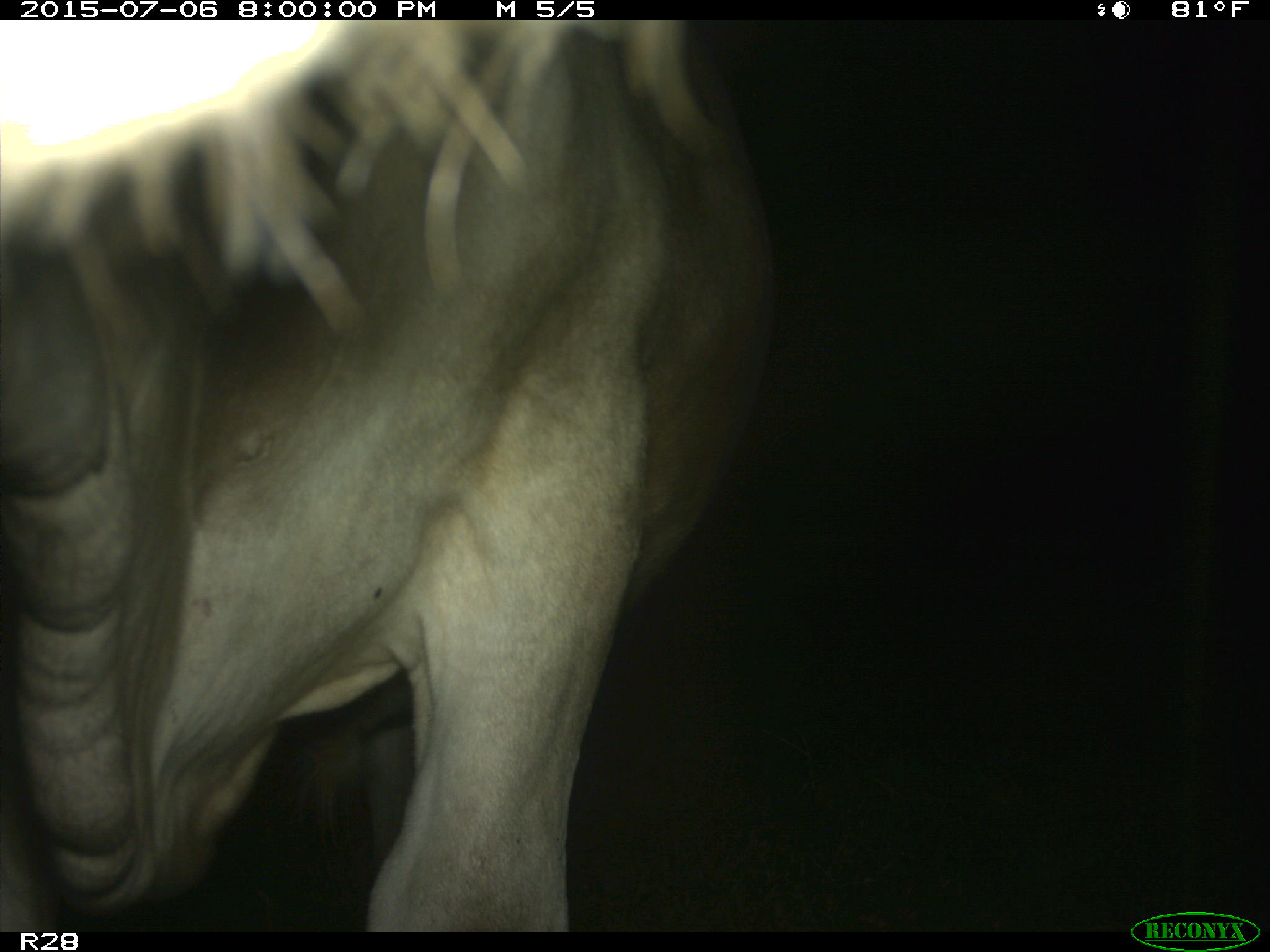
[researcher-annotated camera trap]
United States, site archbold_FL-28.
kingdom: Animalia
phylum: Chordata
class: Mammalia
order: Artiodactyla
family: Bovidae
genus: Bos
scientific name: Bos taurus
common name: domestic cow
Bos taurus (domestic cow).